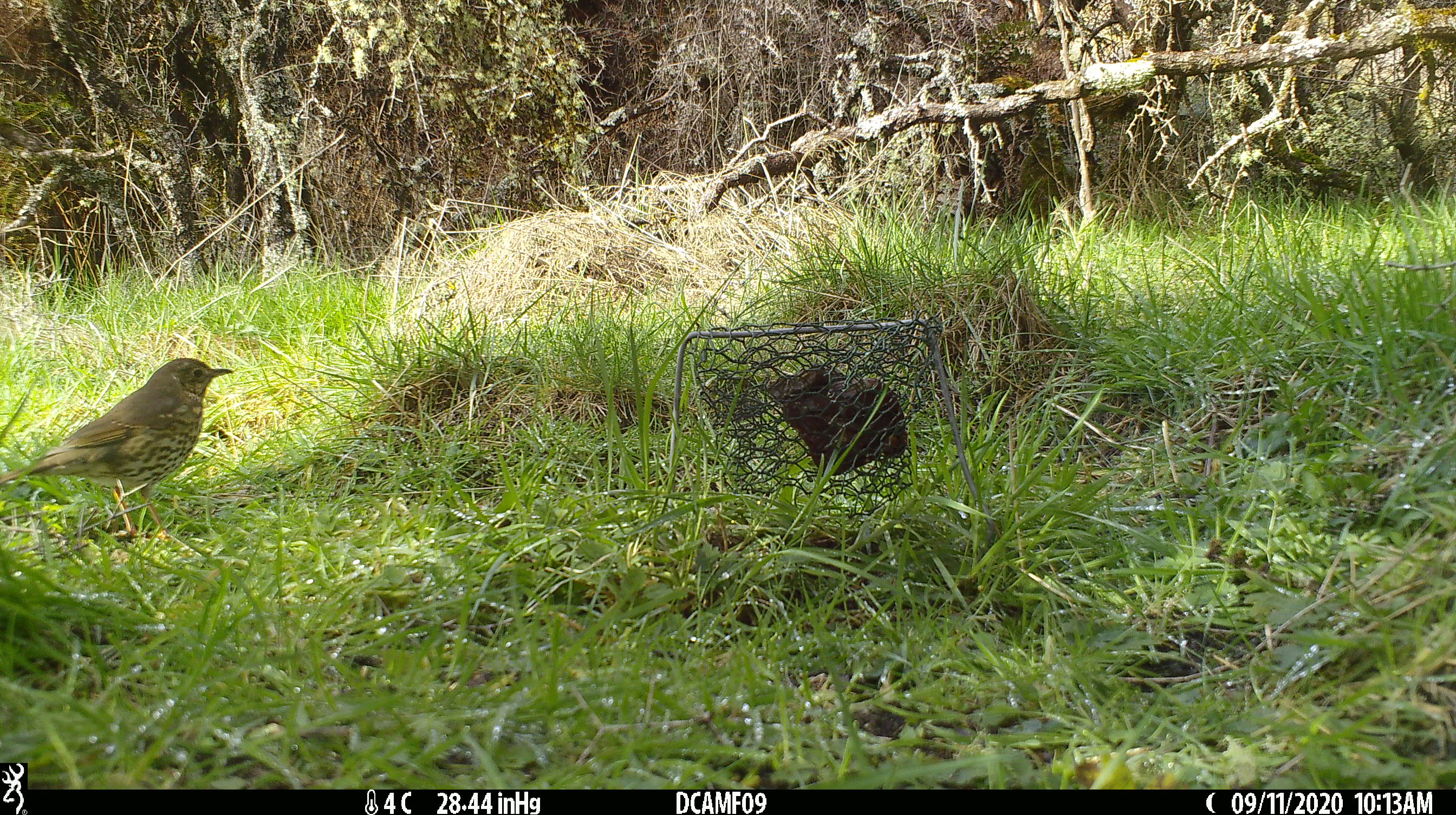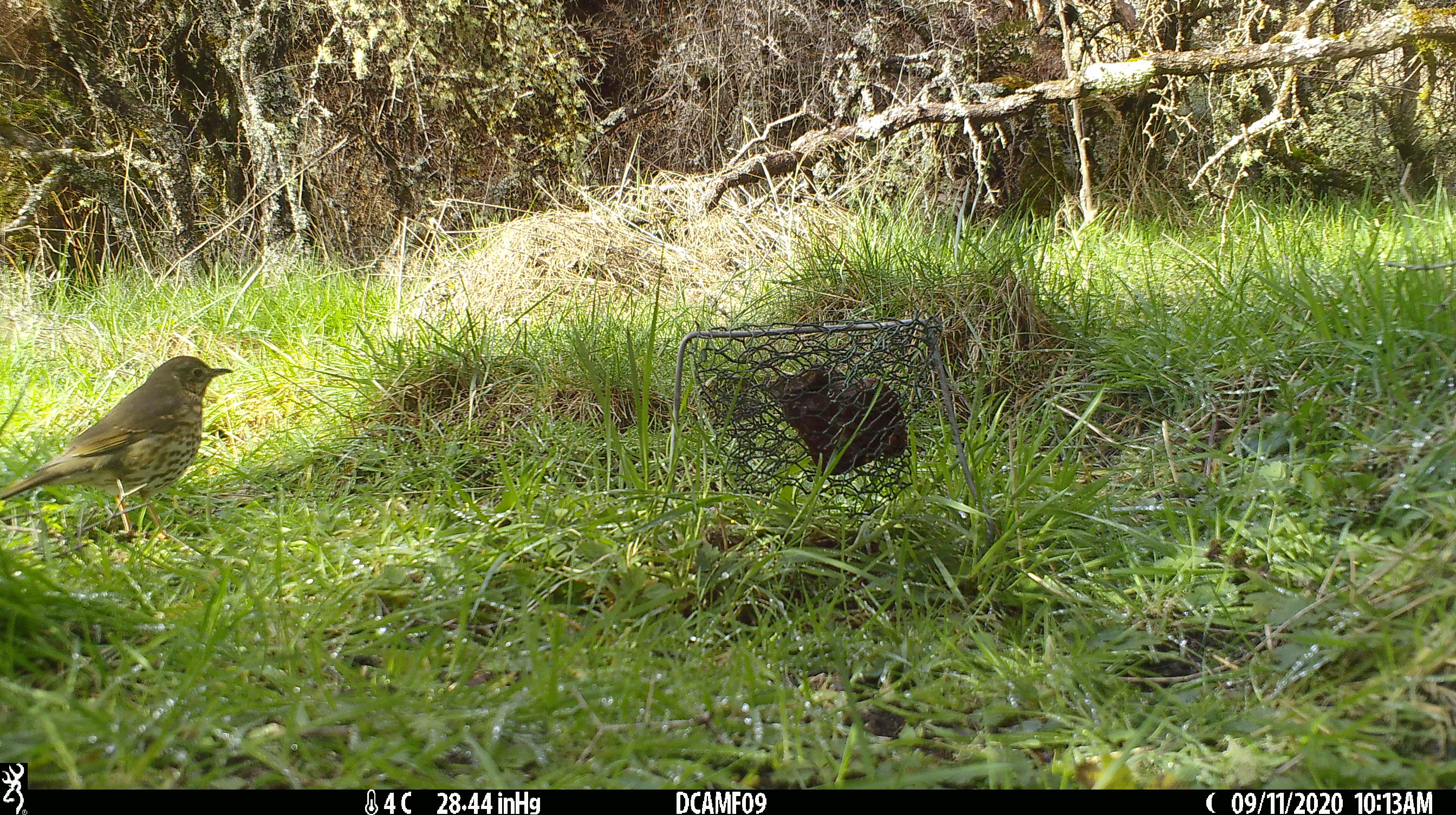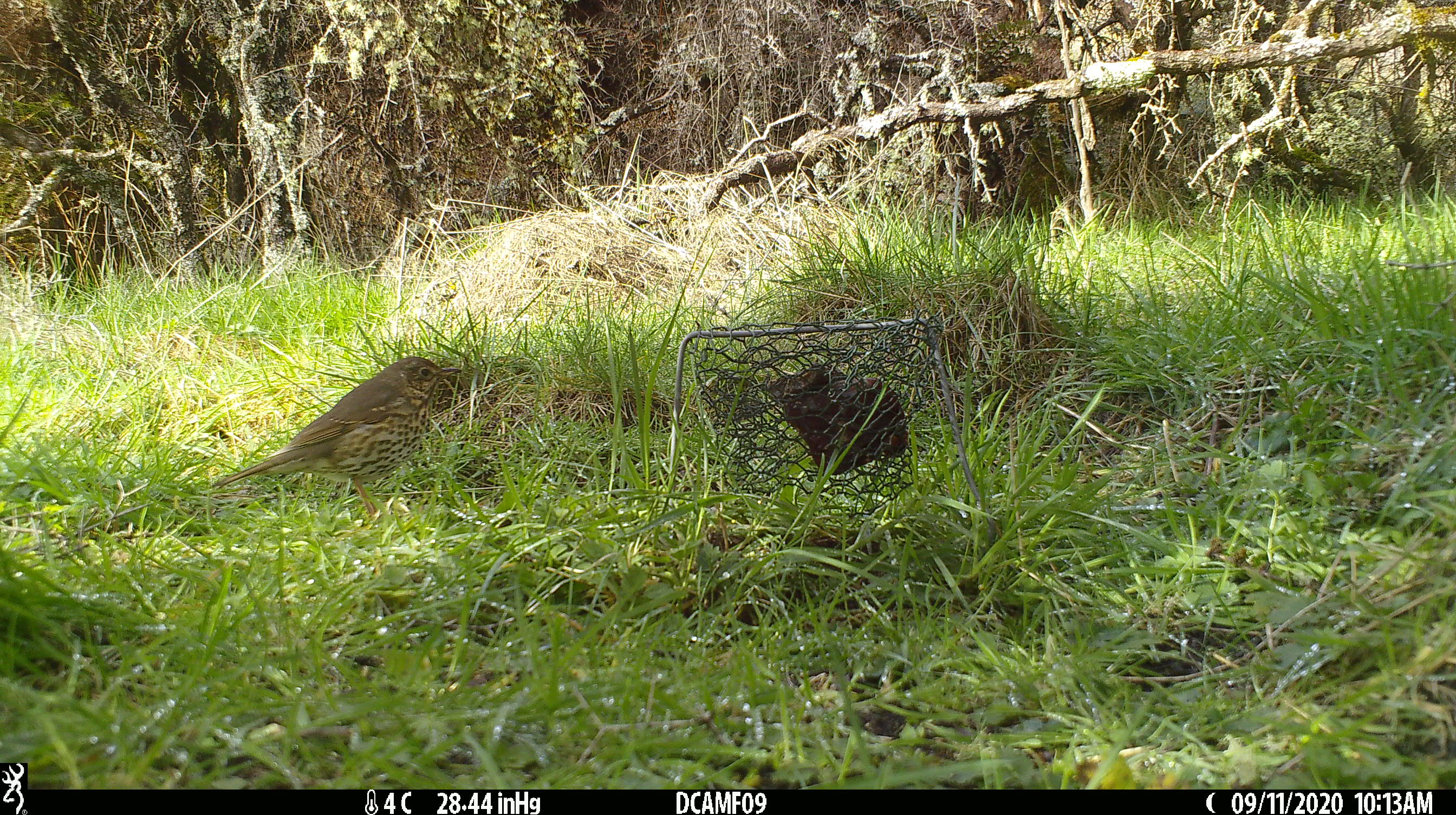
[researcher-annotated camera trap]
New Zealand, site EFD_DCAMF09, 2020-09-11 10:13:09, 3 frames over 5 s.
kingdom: Animalia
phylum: Chordata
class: Aves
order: Passeriformes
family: Turdidae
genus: Turdus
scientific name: Turdus philomelos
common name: song thrush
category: thrush